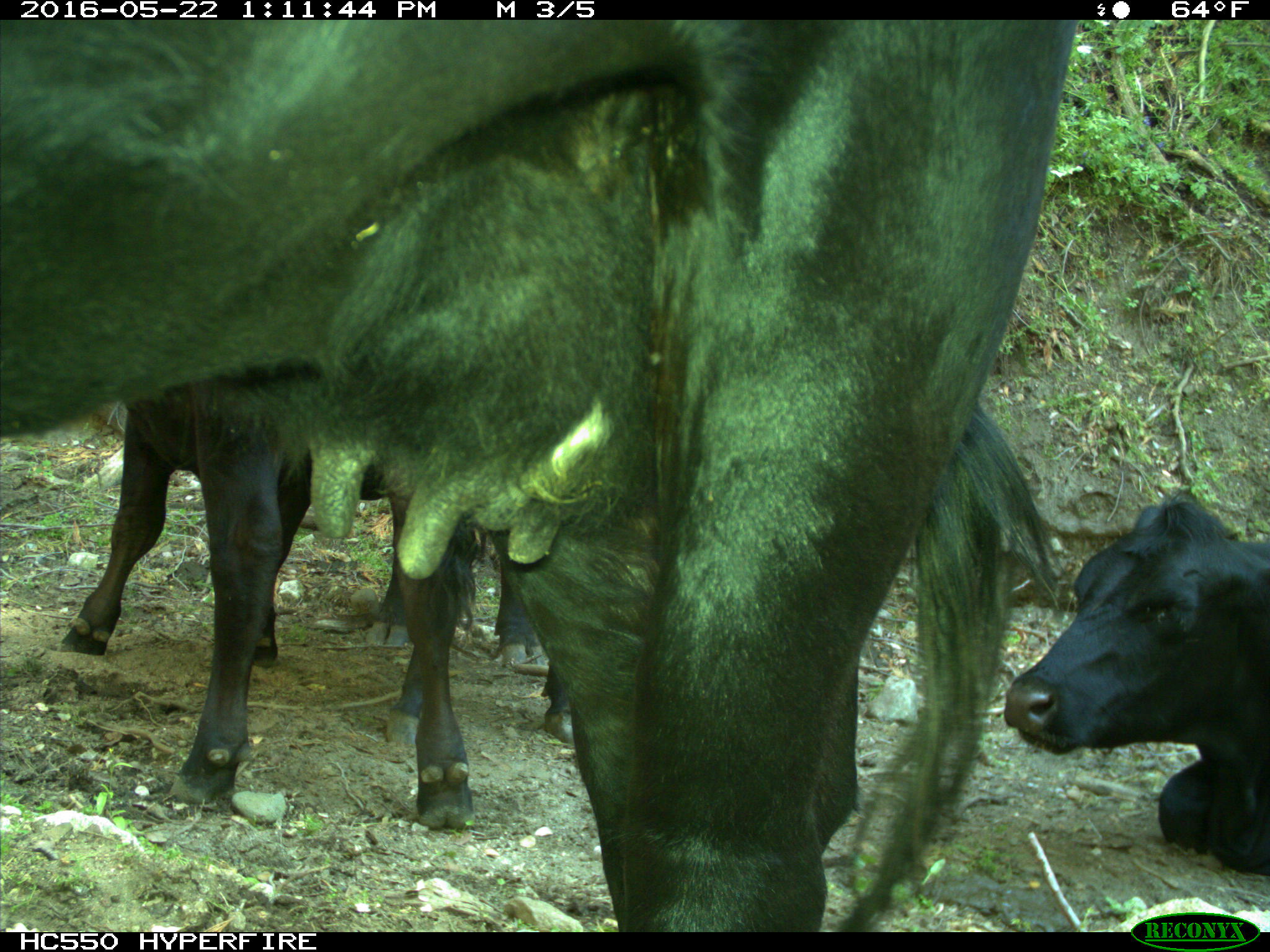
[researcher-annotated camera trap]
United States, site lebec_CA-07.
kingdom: Animalia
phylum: Chordata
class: Mammalia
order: Artiodactyla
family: Bovidae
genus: Bos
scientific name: Bos taurus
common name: domestic cow